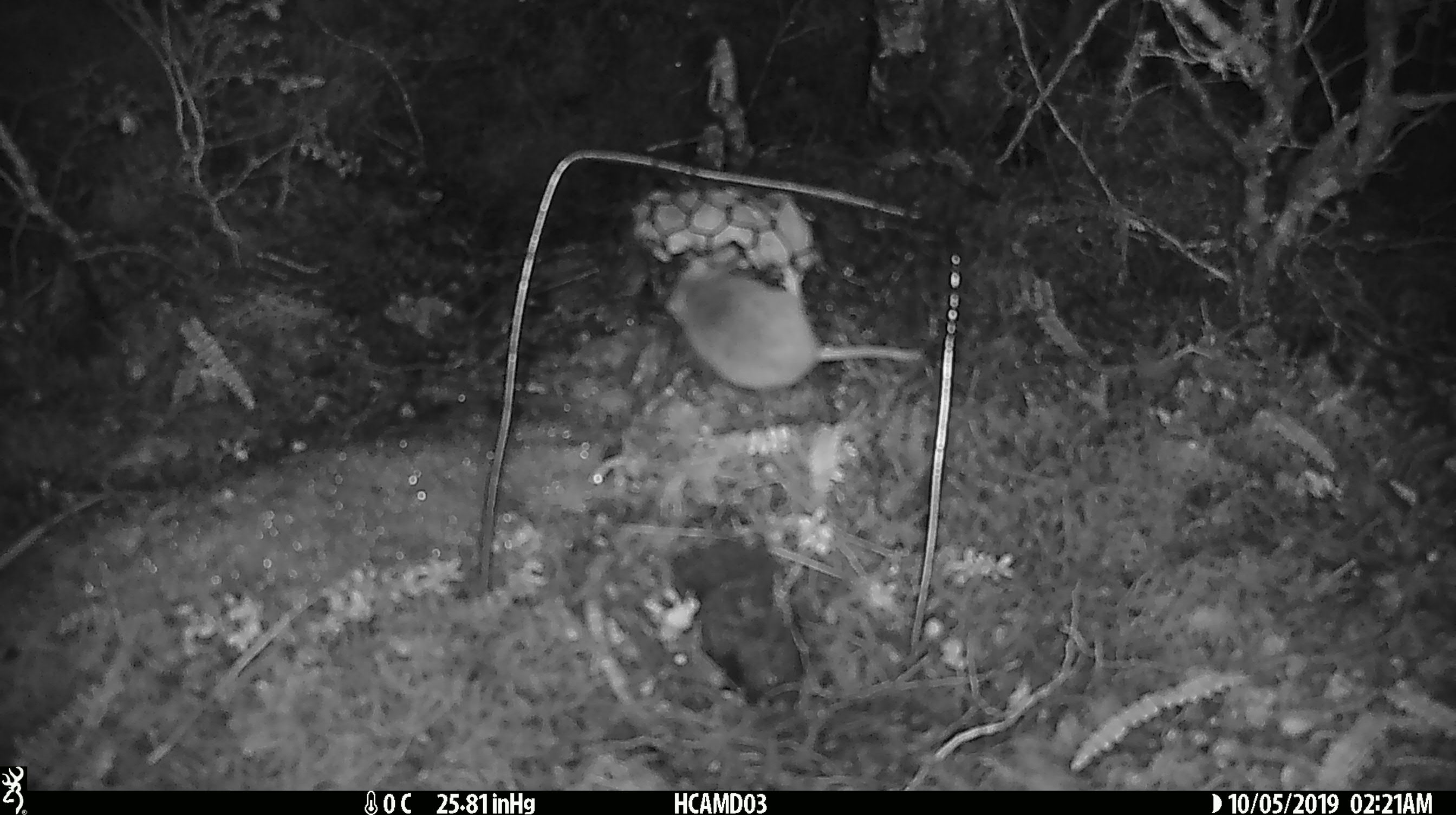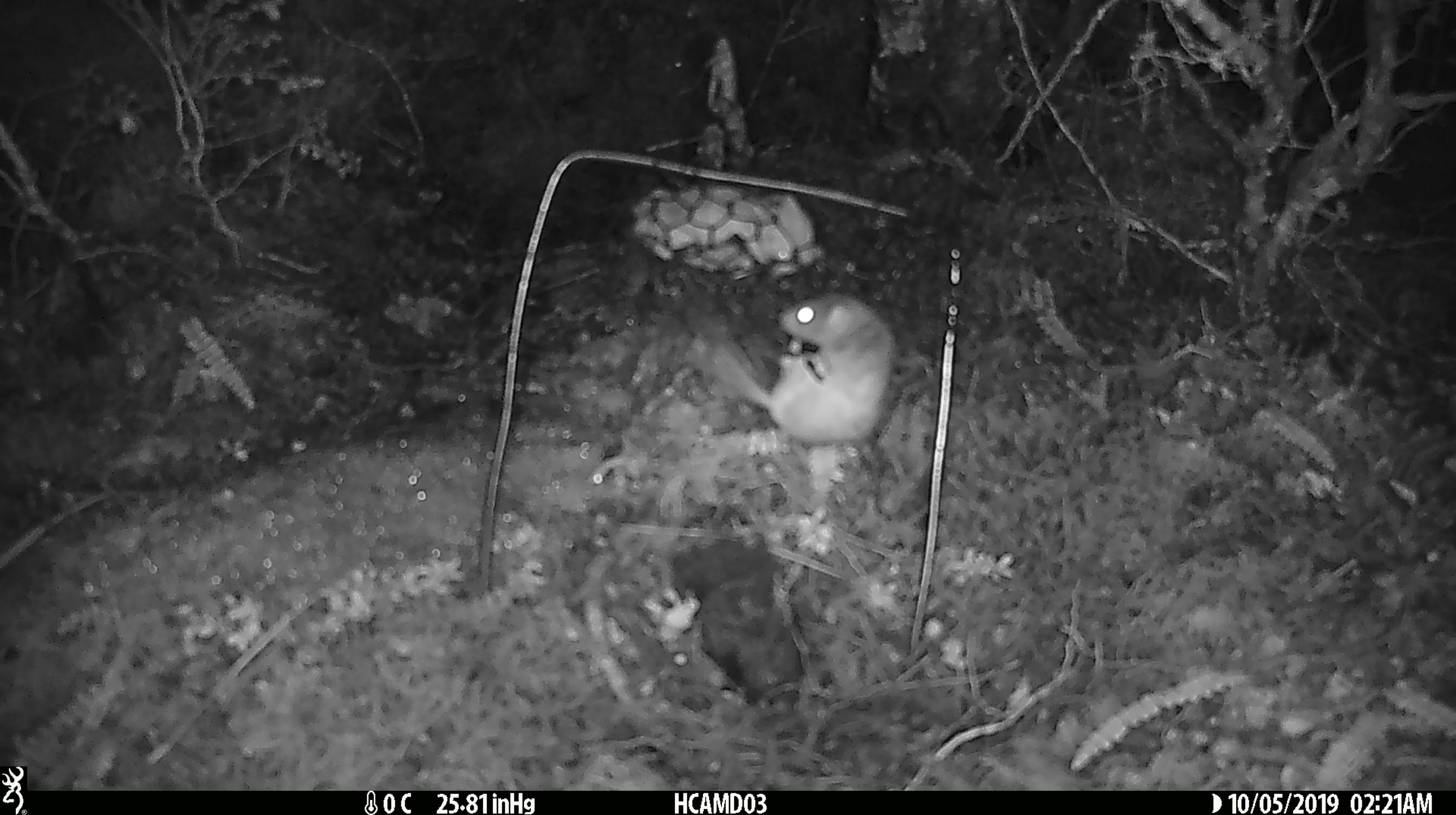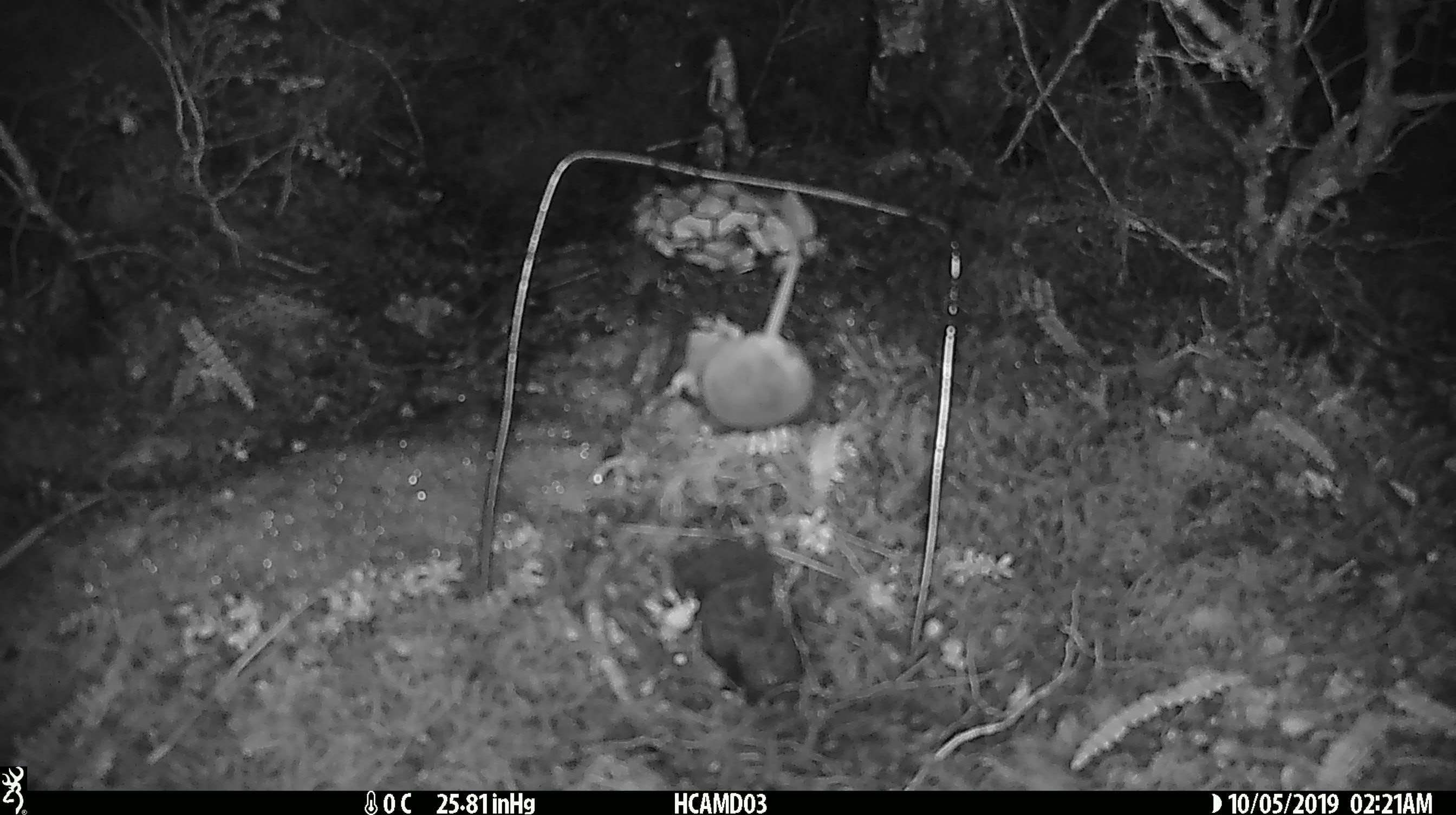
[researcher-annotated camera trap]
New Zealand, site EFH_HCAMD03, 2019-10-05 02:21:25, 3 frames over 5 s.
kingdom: Animalia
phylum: Chordata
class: Mammalia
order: Rodentia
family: Muridae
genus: Mus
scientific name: Mus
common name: mouse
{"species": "mouse (Mus)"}